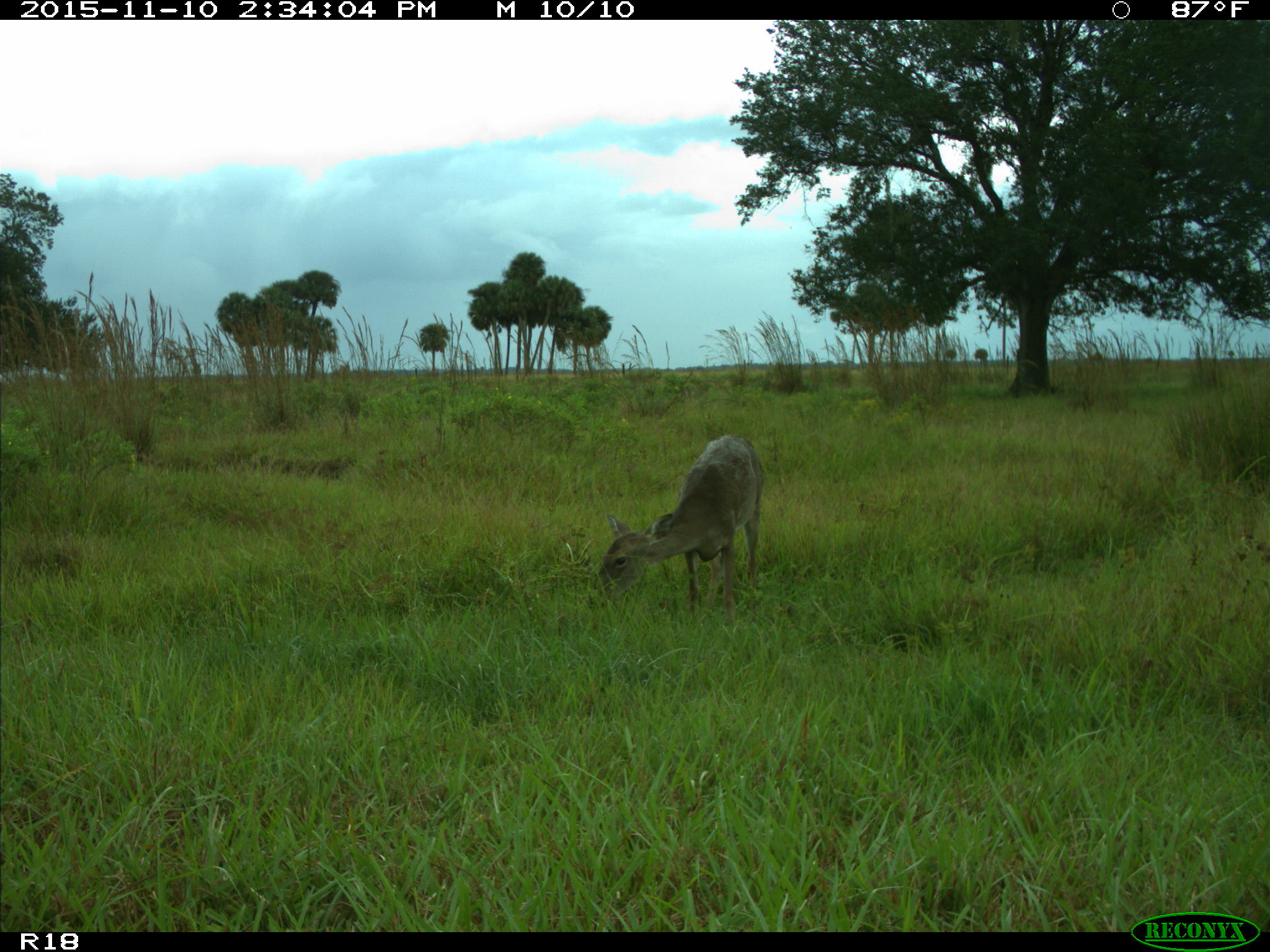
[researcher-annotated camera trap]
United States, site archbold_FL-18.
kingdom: Animalia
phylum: Chordata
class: Mammalia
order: Artiodactyla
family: Cervidae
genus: Odocoileus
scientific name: Odocoileus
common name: deer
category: unidentified deer